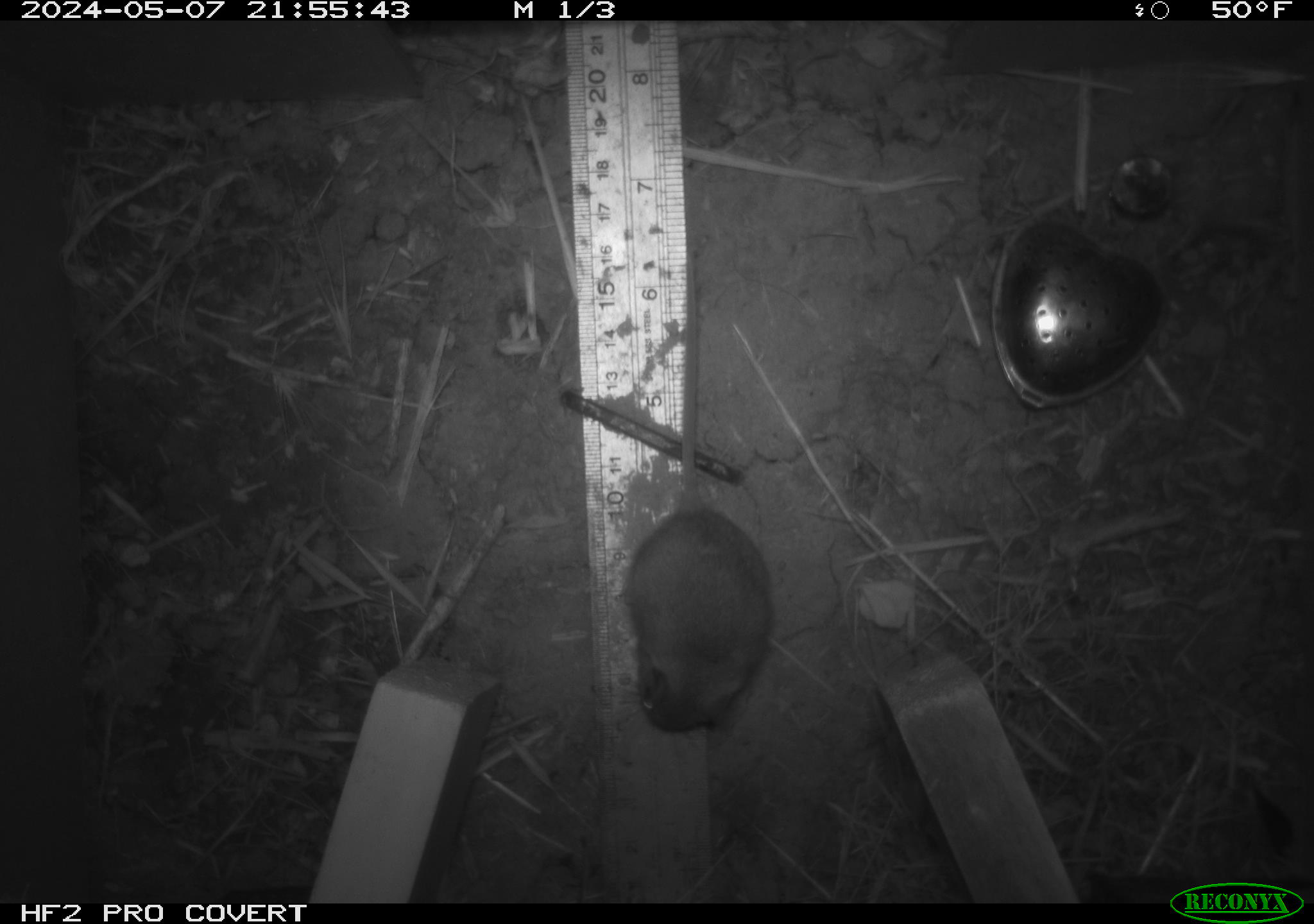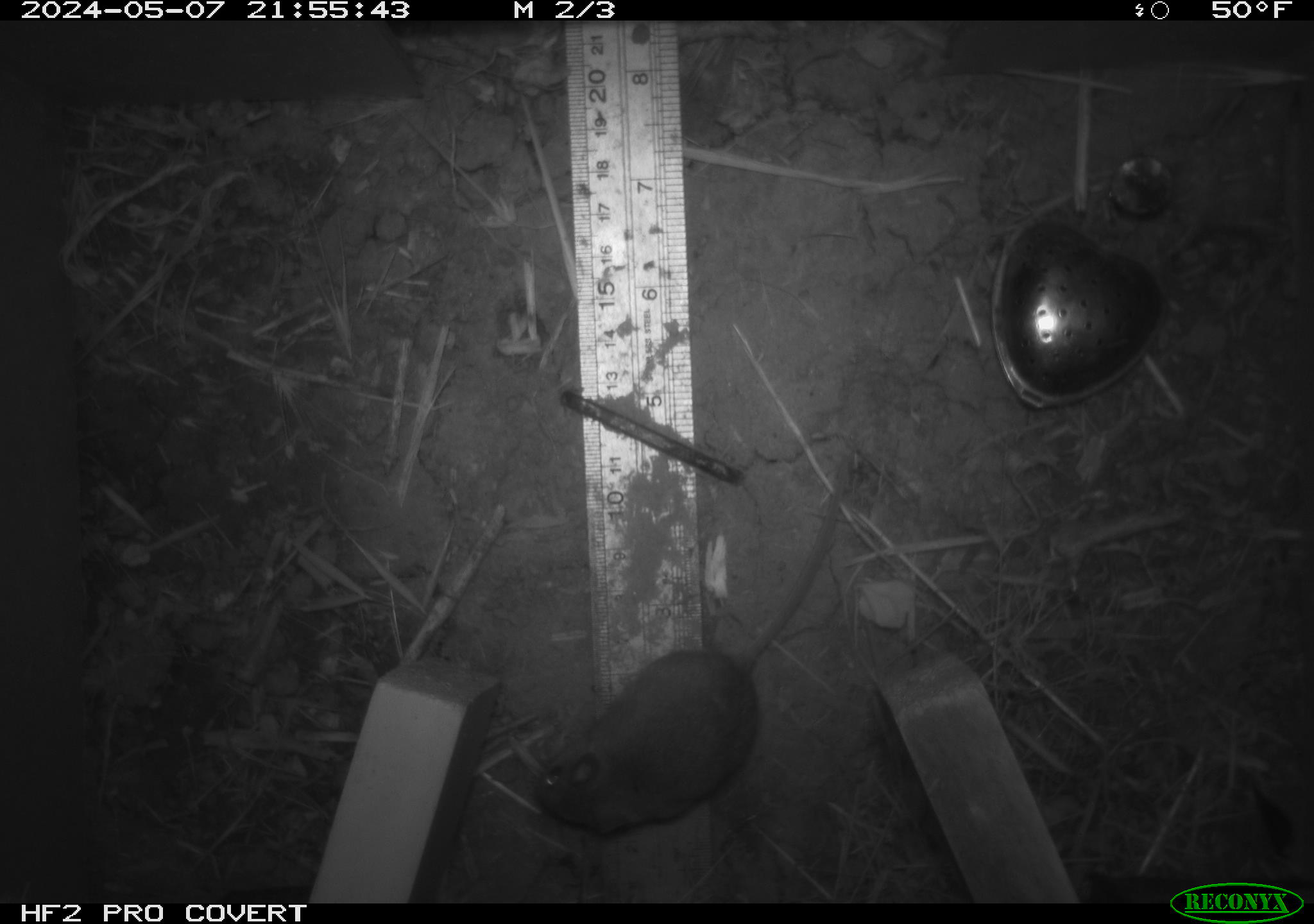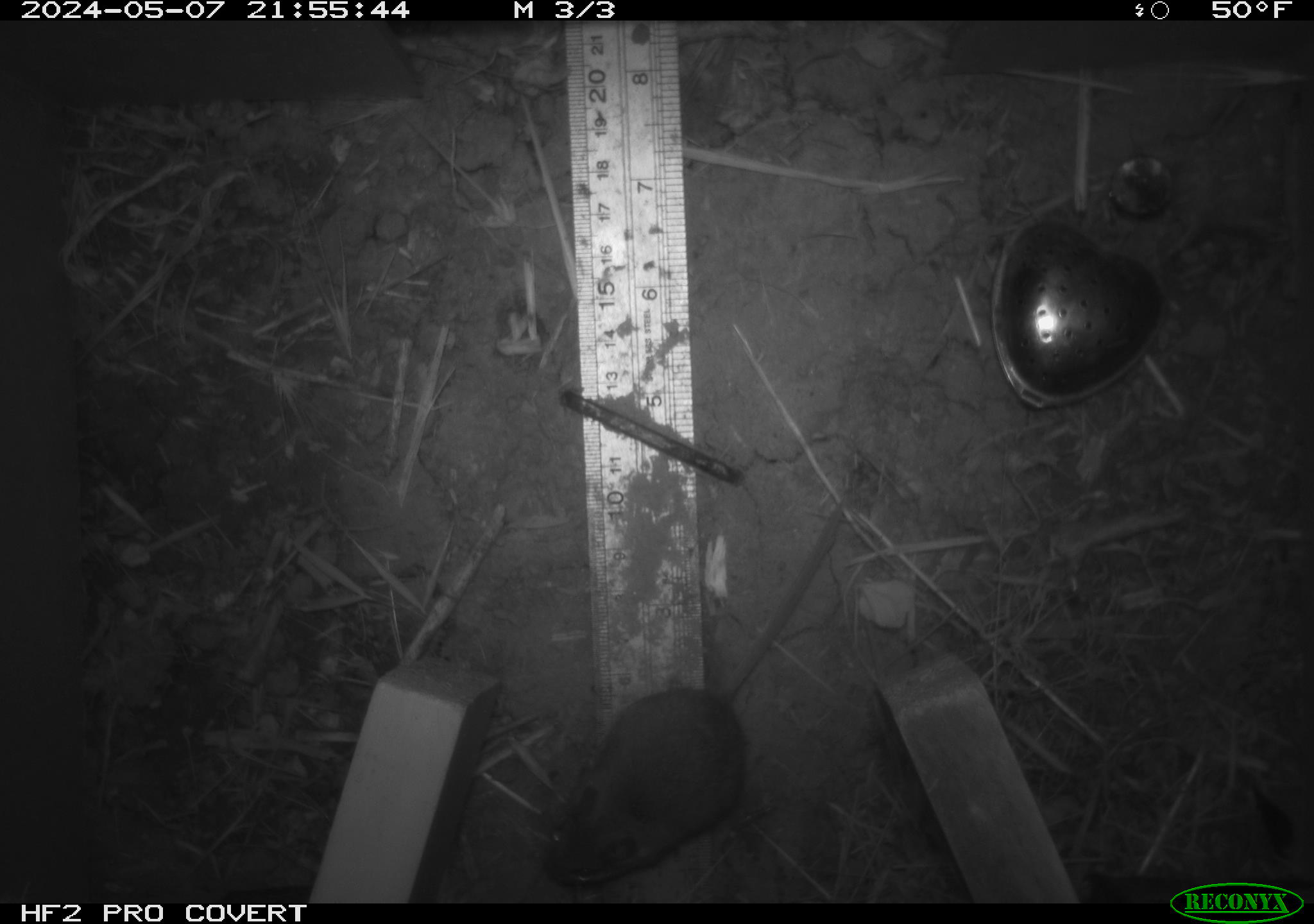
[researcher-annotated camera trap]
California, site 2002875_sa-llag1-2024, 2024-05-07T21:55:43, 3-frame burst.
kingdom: Animalia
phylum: Chordata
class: Mammalia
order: Rodentia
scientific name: Rodentia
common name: mouse species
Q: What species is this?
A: Mouse species (Rodentia).